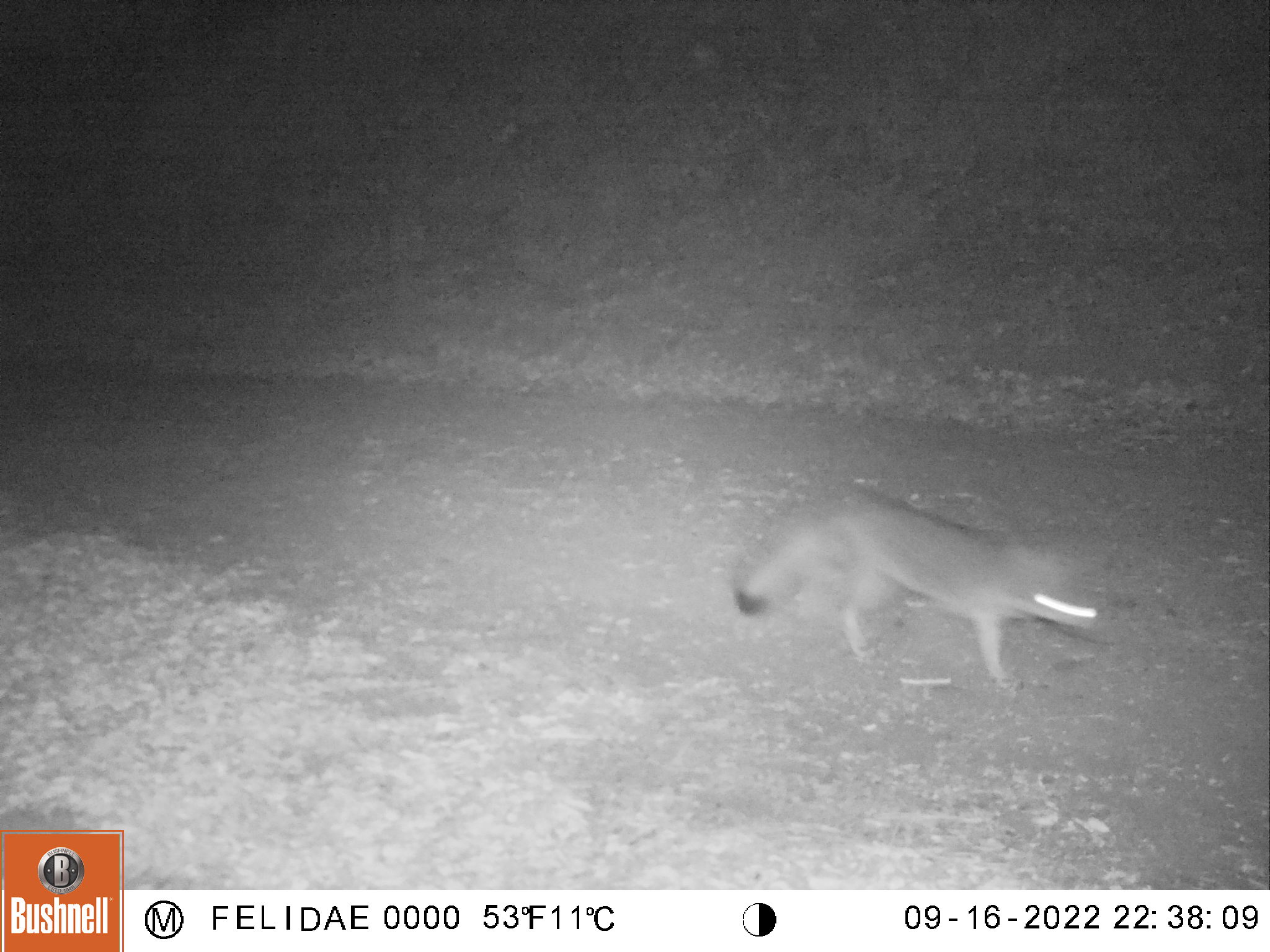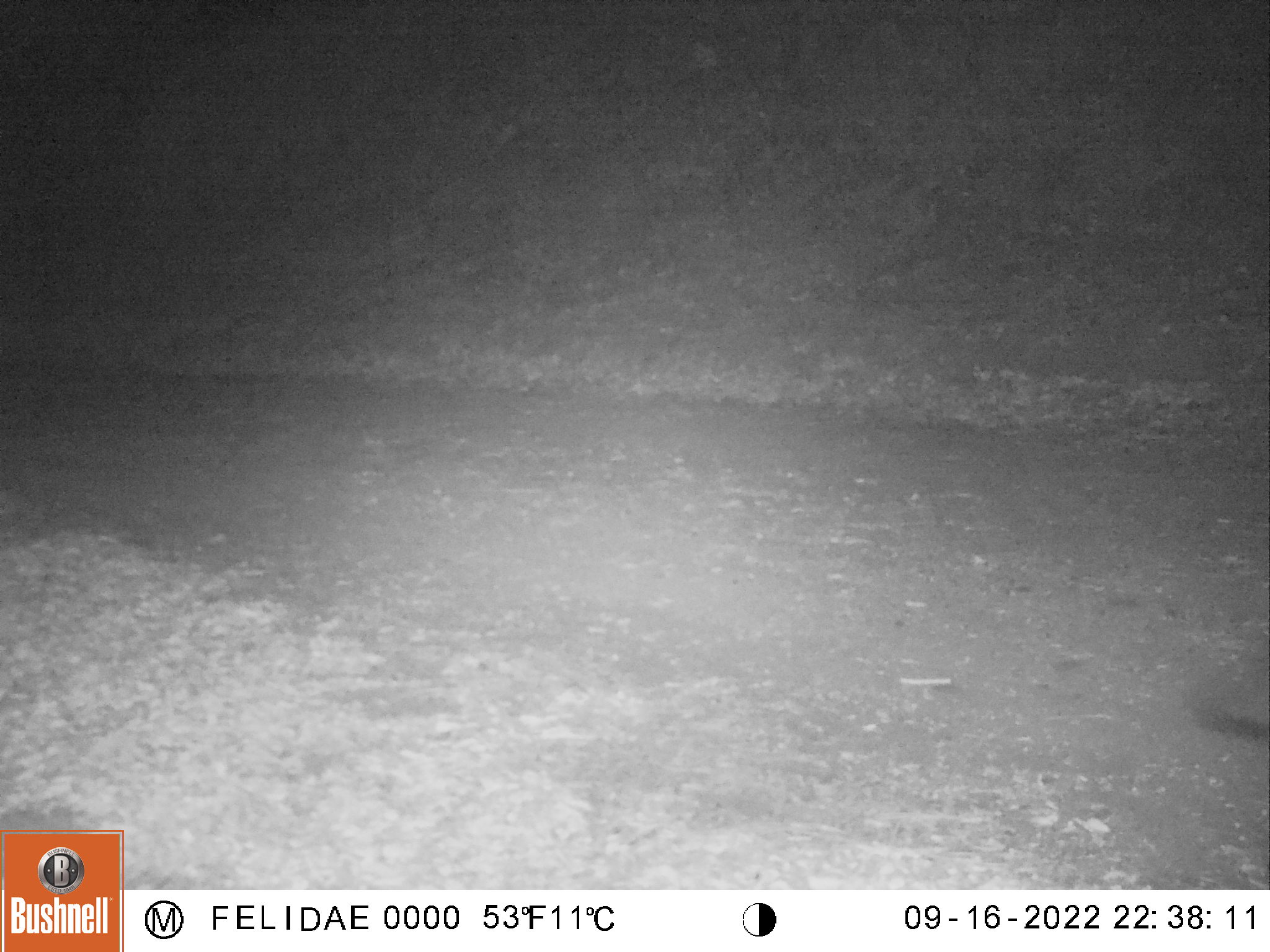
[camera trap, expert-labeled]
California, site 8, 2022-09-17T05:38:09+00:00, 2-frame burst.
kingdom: Animalia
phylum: Chordata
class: Mammalia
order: Carnivora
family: Canidae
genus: Urocyon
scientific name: Urocyon cinereoargenteus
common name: gray fox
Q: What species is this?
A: Gray fox (Urocyon cinereoargenteus).